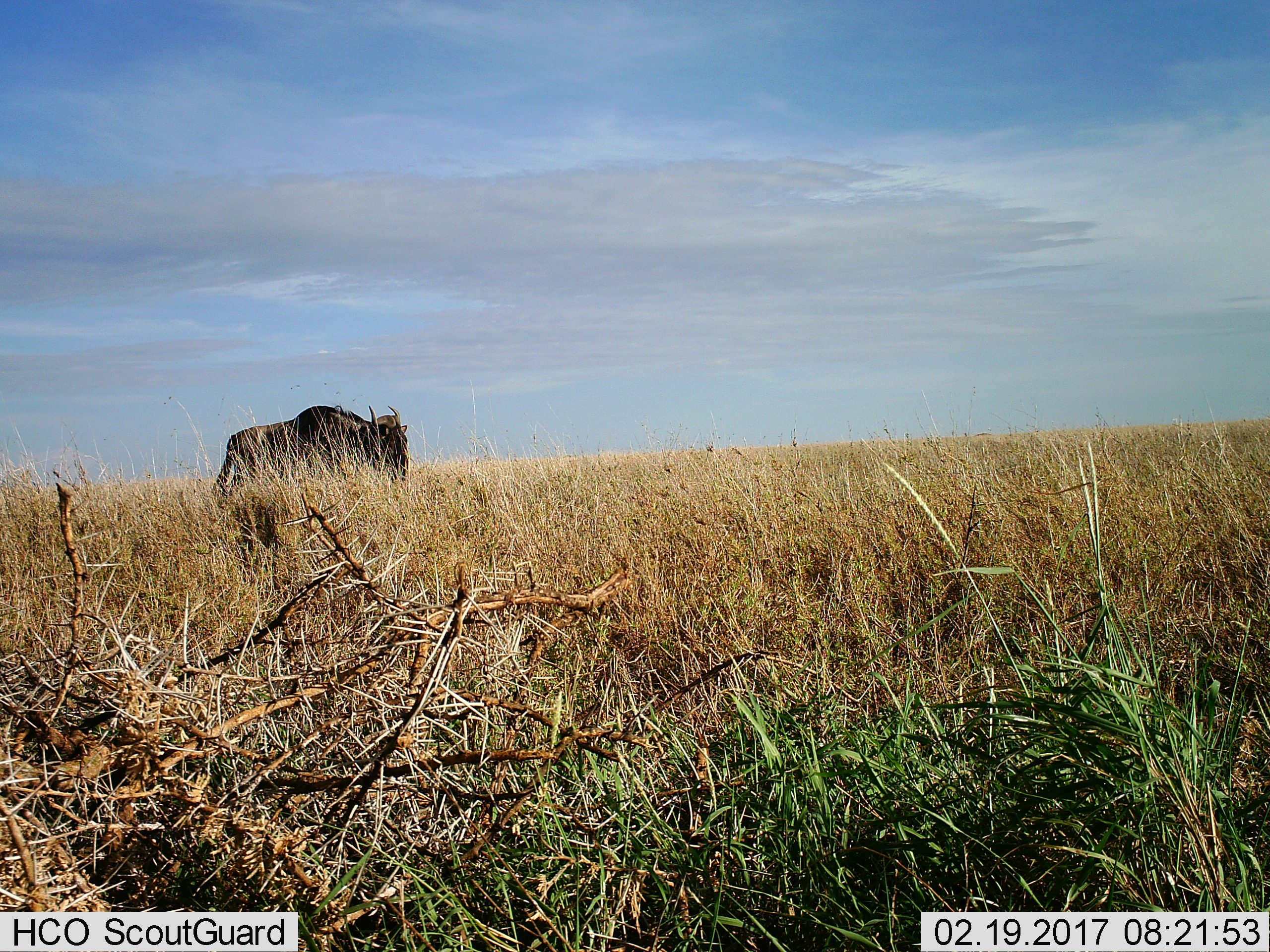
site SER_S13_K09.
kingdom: Animalia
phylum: Chordata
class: Mammalia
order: Artiodactyla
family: Bovidae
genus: Connochaetes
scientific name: Connochaetes taurinus taurinus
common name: blue wildebeest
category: wildebeestblue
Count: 1.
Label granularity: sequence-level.